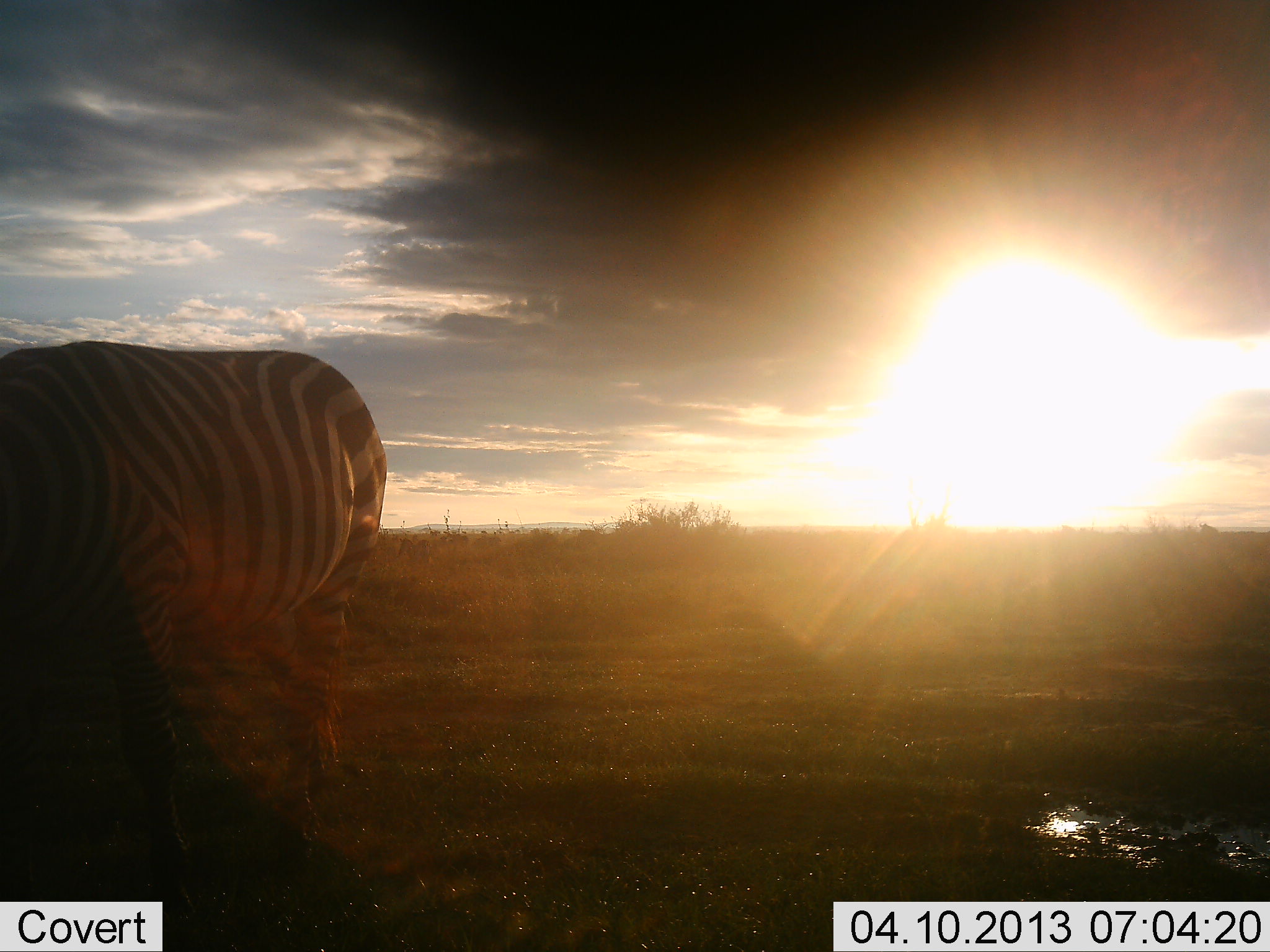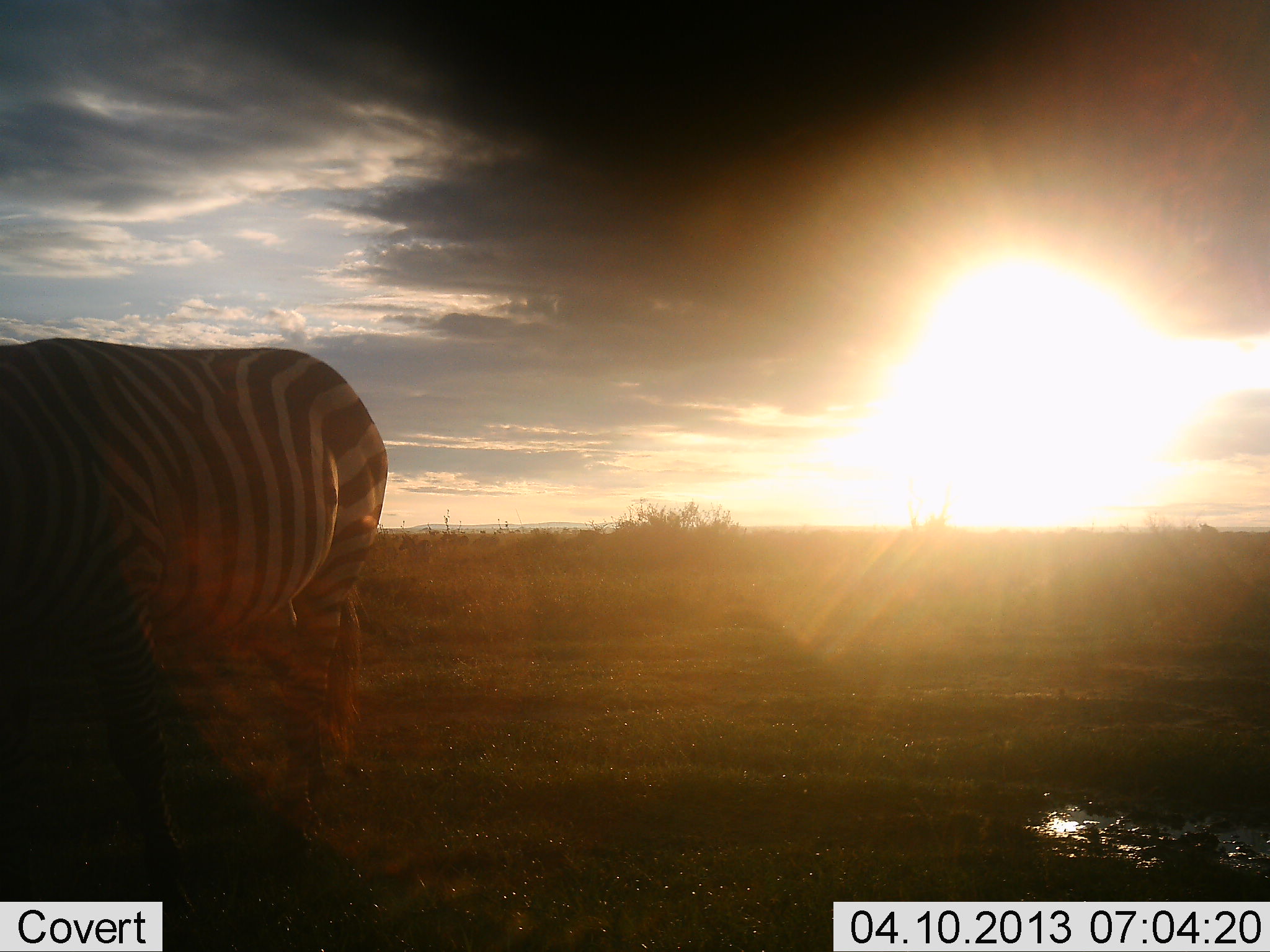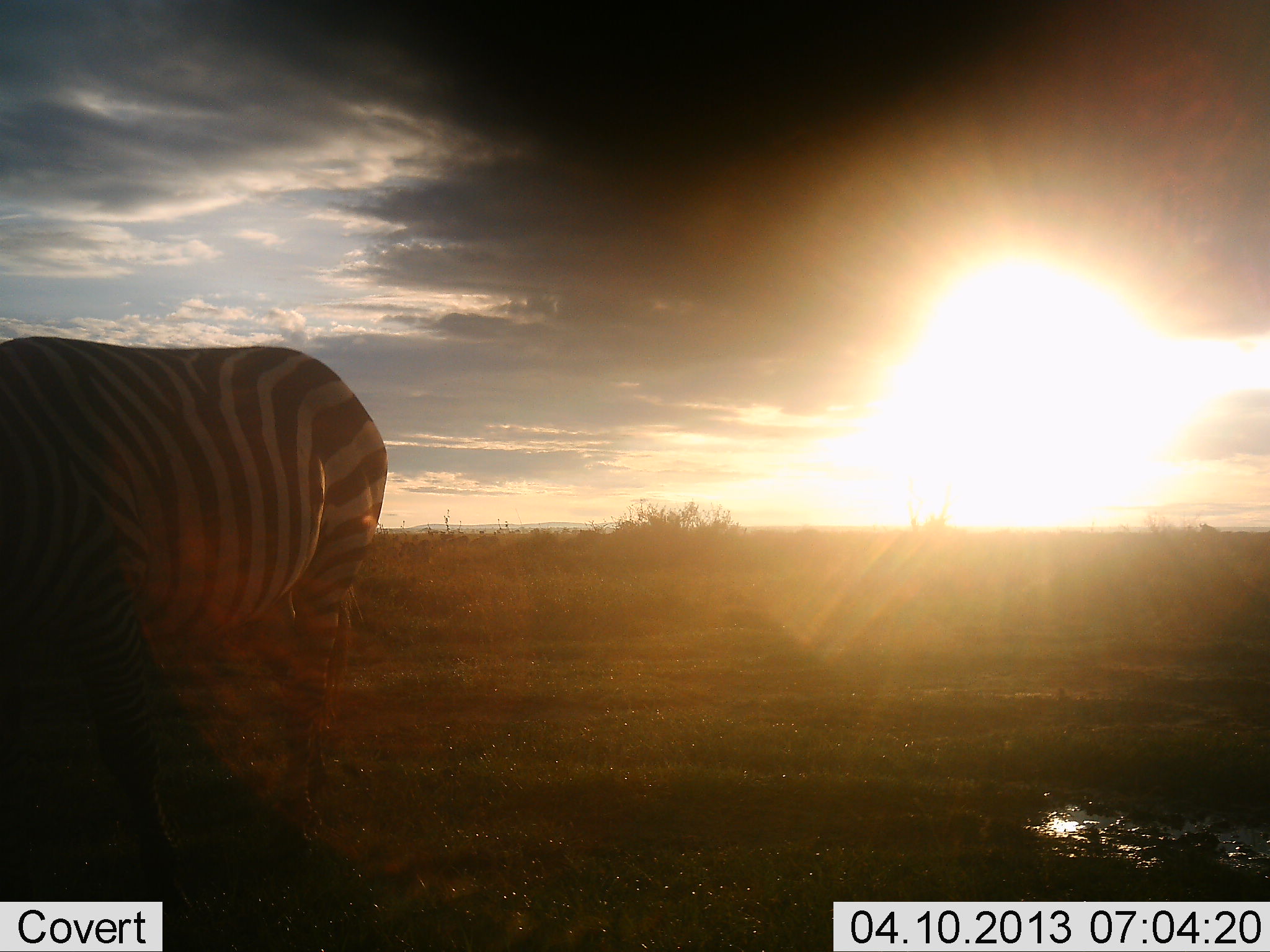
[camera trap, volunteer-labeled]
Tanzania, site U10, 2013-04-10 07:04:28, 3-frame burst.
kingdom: Animalia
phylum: Chordata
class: Mammalia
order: Perissodactyla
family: Equidae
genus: Equus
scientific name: Equus quagga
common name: plains zebra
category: zebra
Zebra (plains zebra) (Equus quagga), count 1. Behavior (volunteer vote fractions): standing 64%, resting 0%, moving 11%, interacting 0%. Young present (vote fraction): 0%. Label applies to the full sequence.